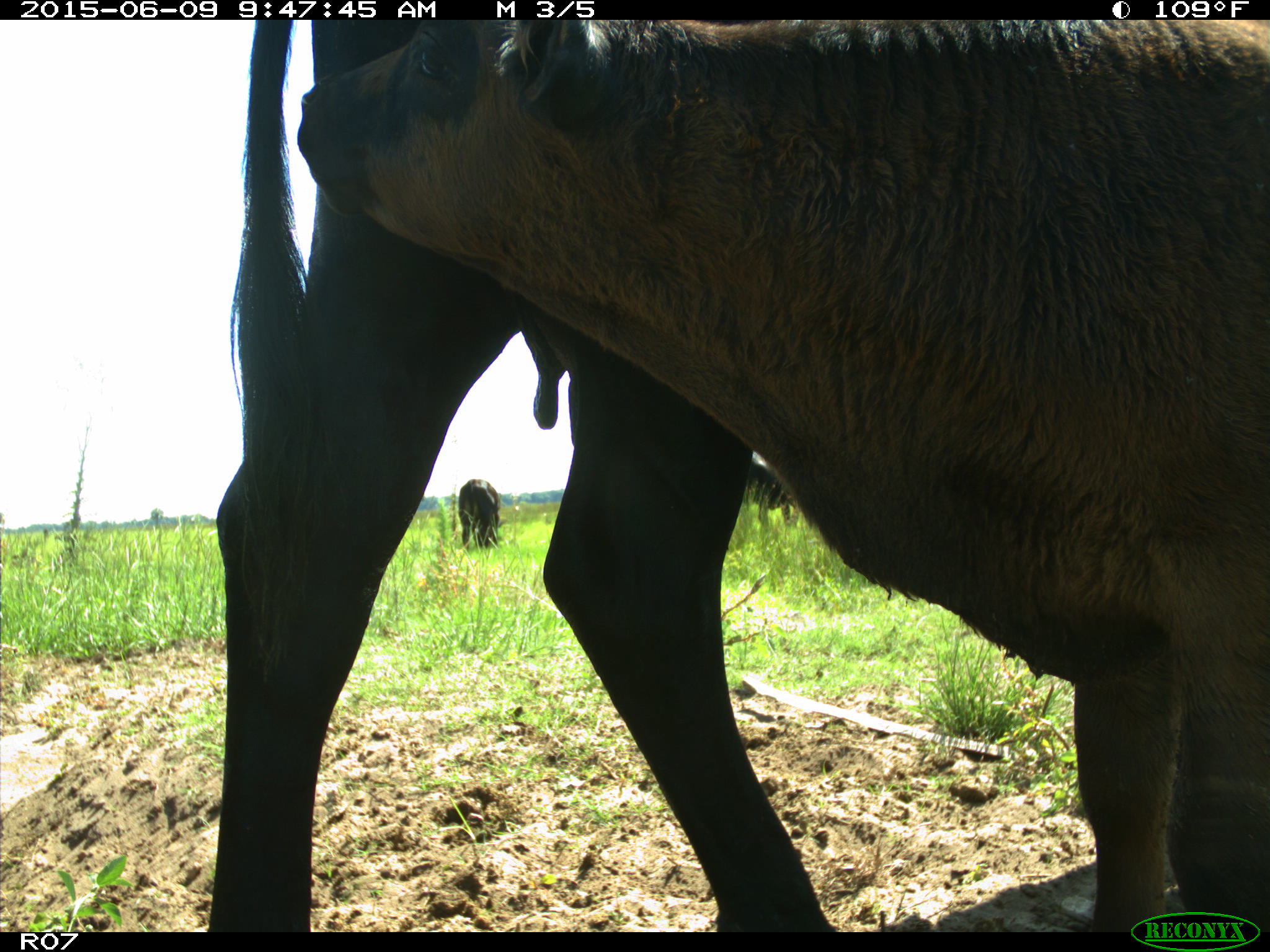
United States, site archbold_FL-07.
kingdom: Animalia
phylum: Chordata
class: Mammalia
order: Artiodactyla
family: Bovidae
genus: Bos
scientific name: Bos taurus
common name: domestic cow